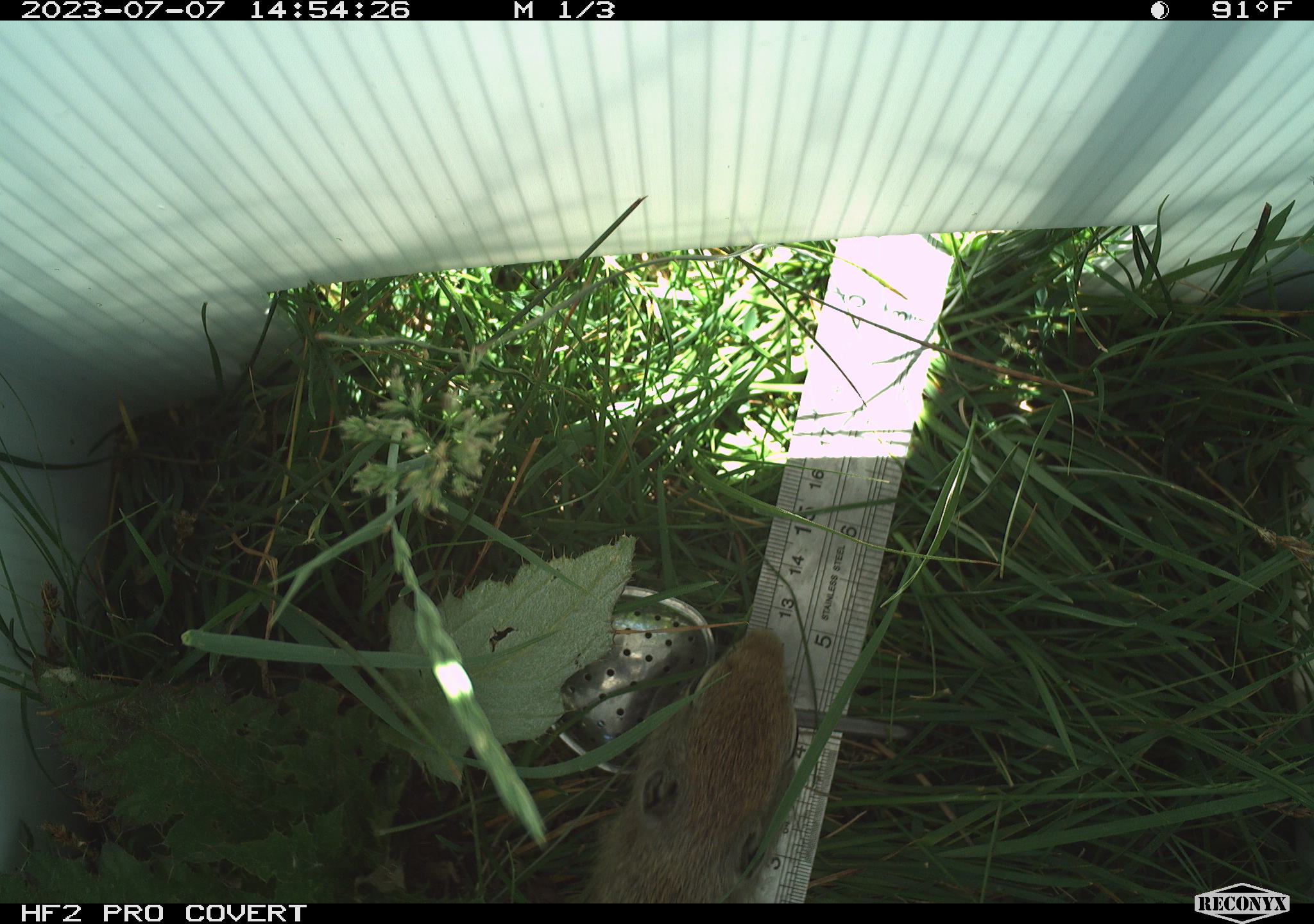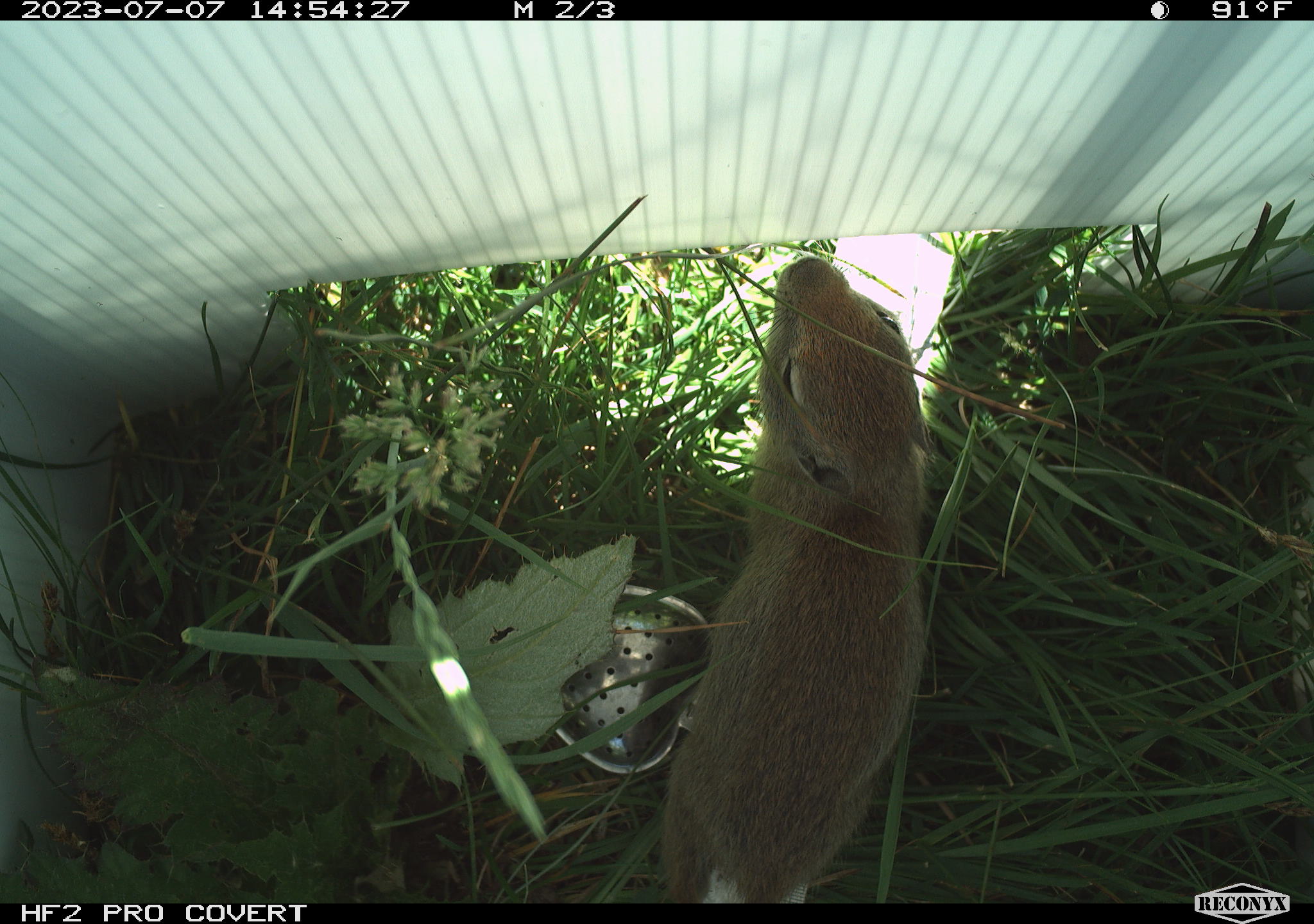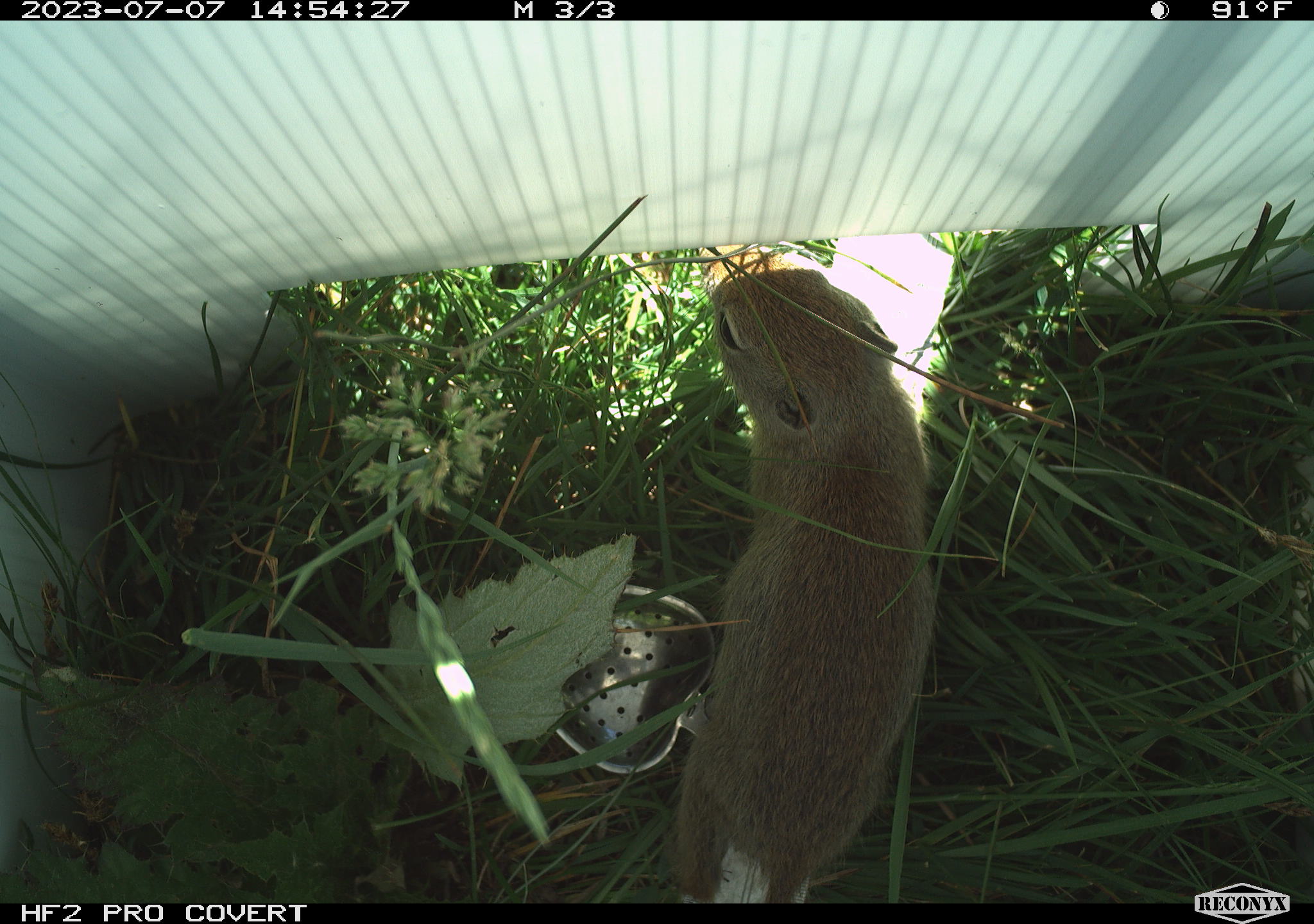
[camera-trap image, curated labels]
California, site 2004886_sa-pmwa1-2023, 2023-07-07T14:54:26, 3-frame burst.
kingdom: Animalia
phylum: Chordata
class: Mammalia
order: Rodentia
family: Sciuridae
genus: Urocitellus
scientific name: Urocitellus beldingi beldingi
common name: belding's ground squirrel